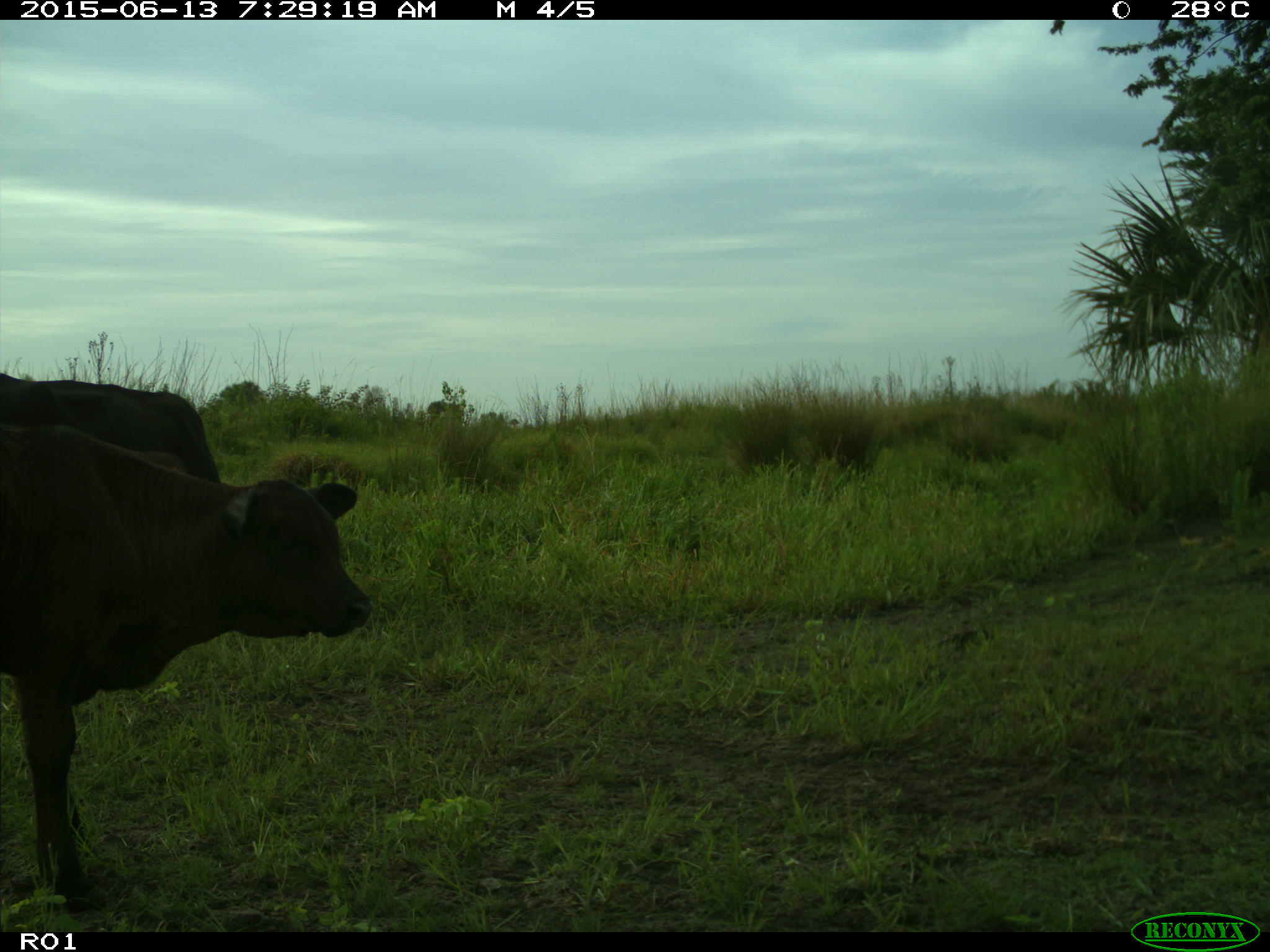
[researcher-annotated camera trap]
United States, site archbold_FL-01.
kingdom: Animalia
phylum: Chordata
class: Mammalia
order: Artiodactyla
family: Bovidae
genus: Bos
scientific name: Bos taurus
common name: domestic cow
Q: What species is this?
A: Bos taurus (domestic cow).